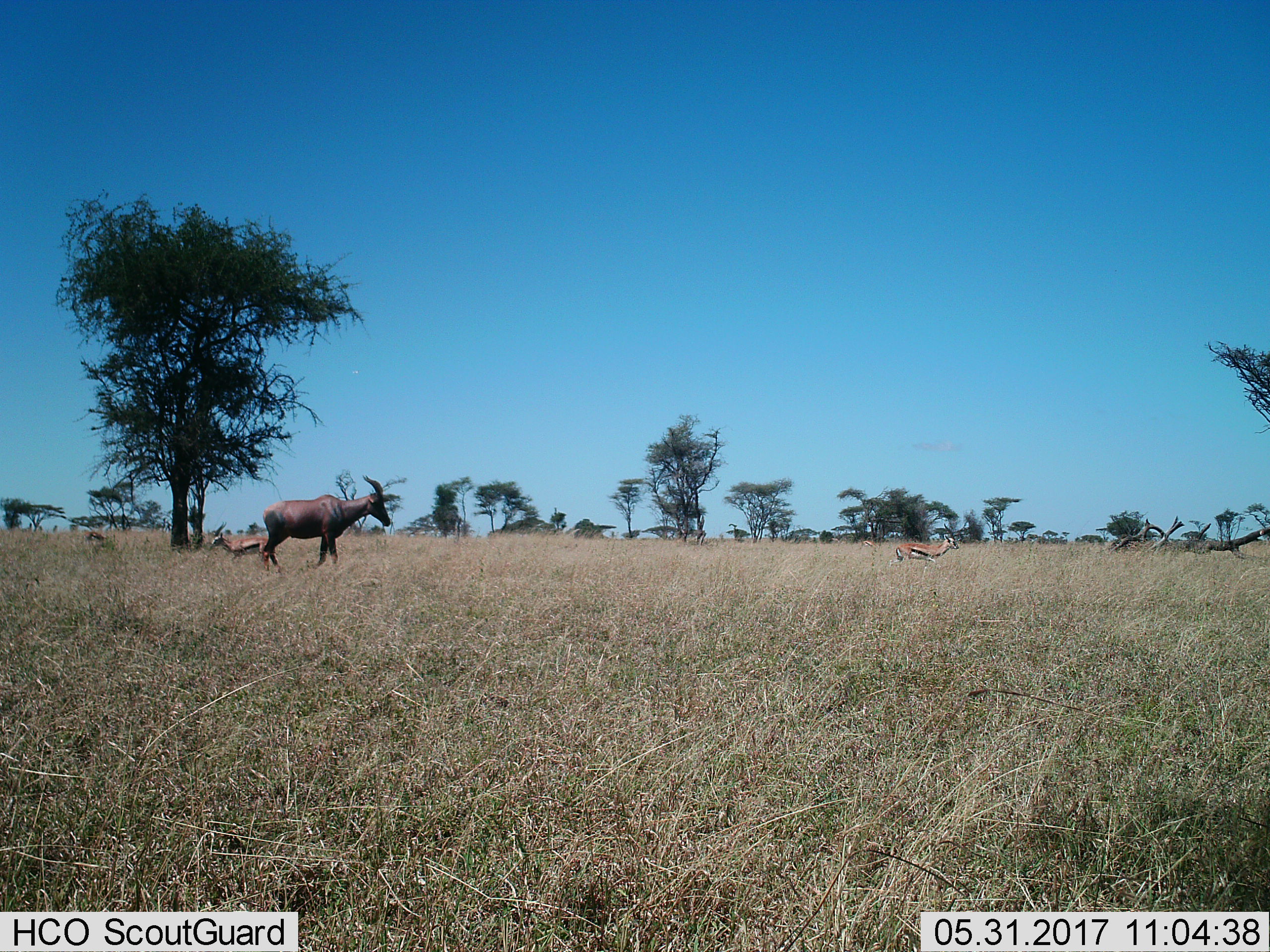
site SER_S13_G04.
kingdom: Animalia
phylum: Chordata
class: Mammalia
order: Artiodactyla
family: Bovidae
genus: Eudorcas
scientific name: Eudorcas thomsonii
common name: thomson's gazelle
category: gazellethomsons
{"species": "gazellethomsons (thomson's gazelle) (Eudorcas thomsonii)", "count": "3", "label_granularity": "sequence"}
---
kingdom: Animalia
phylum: Chordata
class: Mammalia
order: Artiodactyla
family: Bovidae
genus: Damaliscus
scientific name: Damaliscus lunatus jimela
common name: topi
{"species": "topi (Damaliscus lunatus jimela)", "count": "1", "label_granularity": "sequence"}